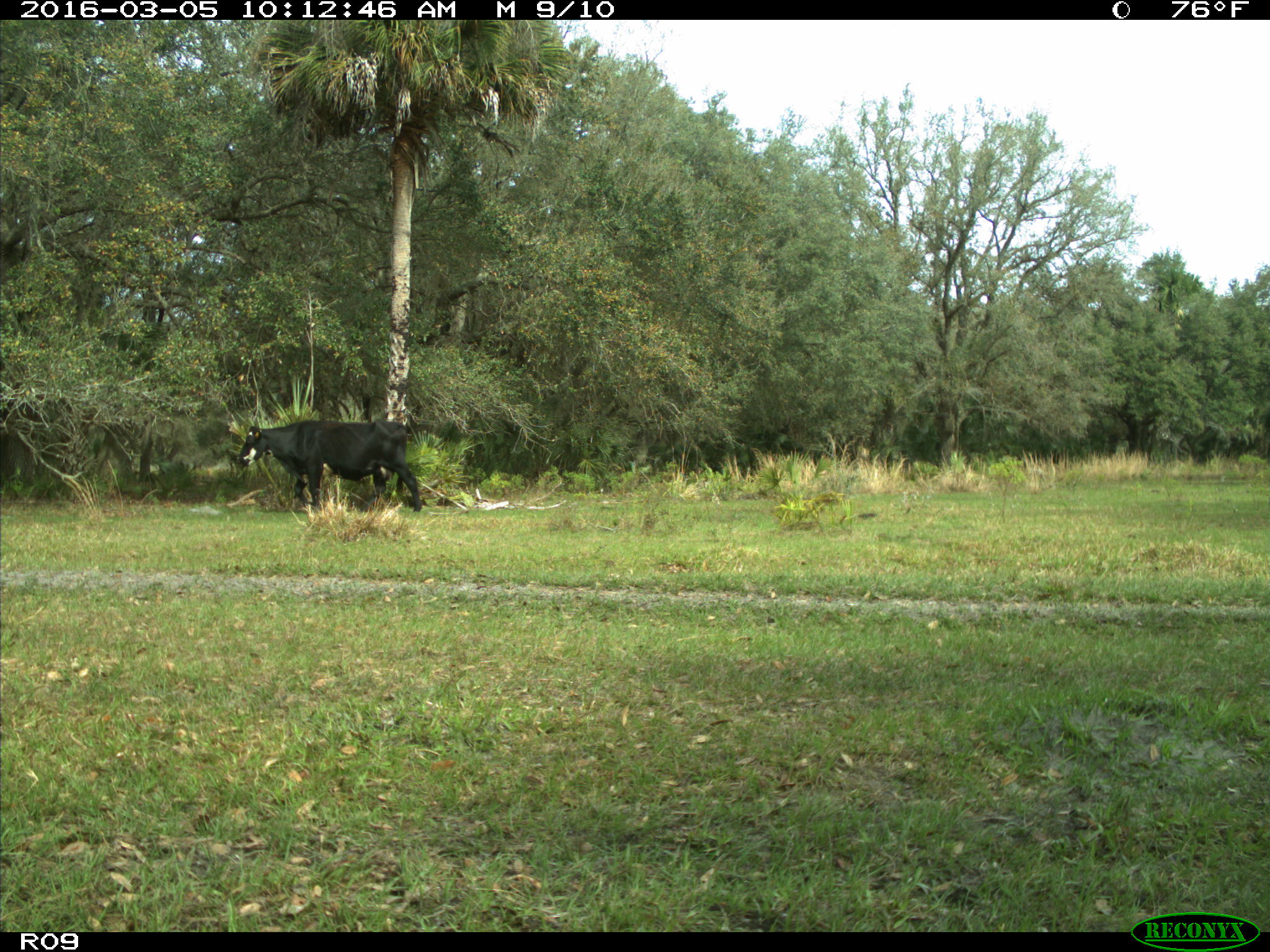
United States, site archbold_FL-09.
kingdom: Animalia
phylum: Chordata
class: Mammalia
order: Artiodactyla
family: Bovidae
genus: Bos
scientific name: Bos taurus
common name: domestic cow